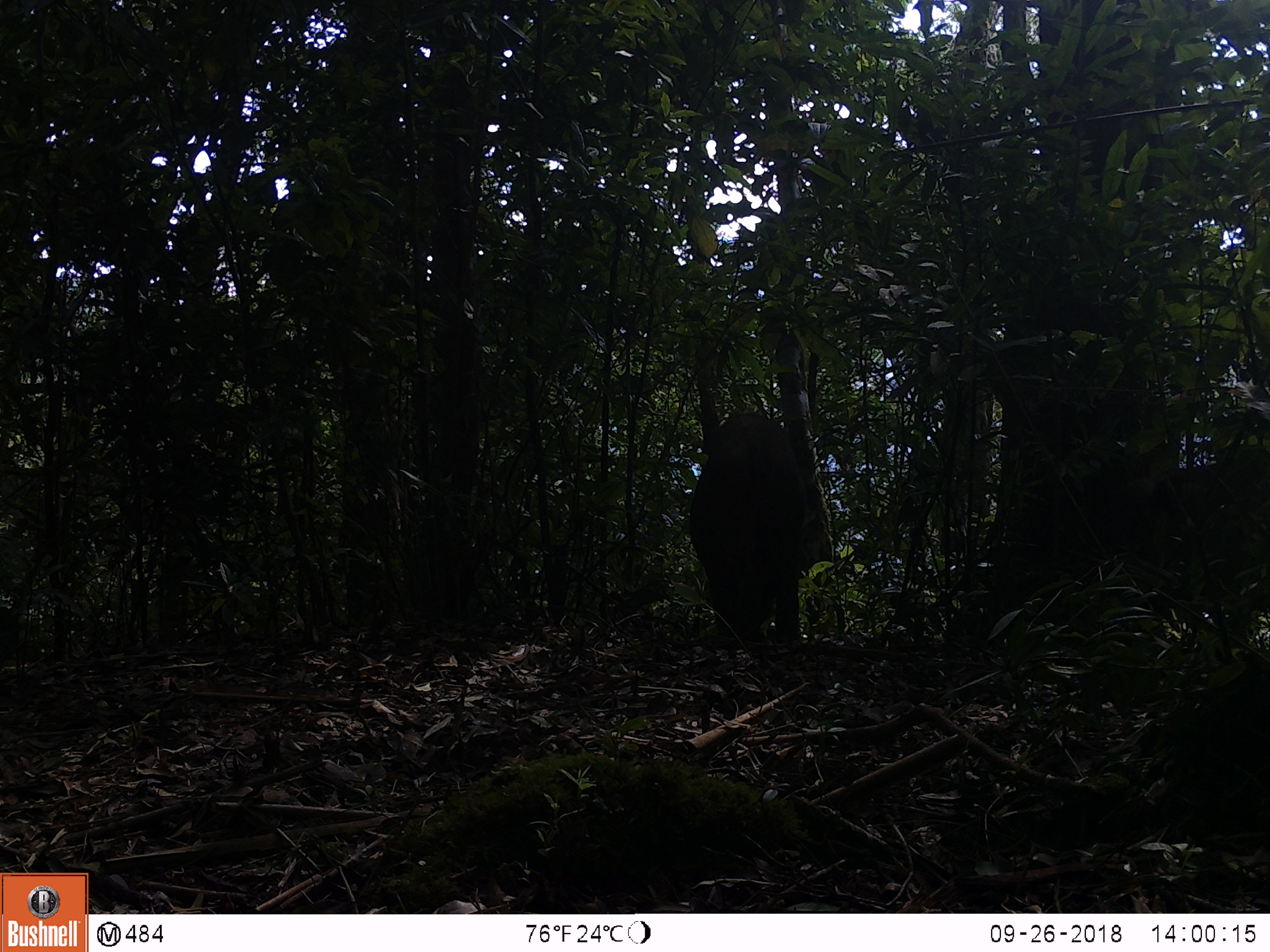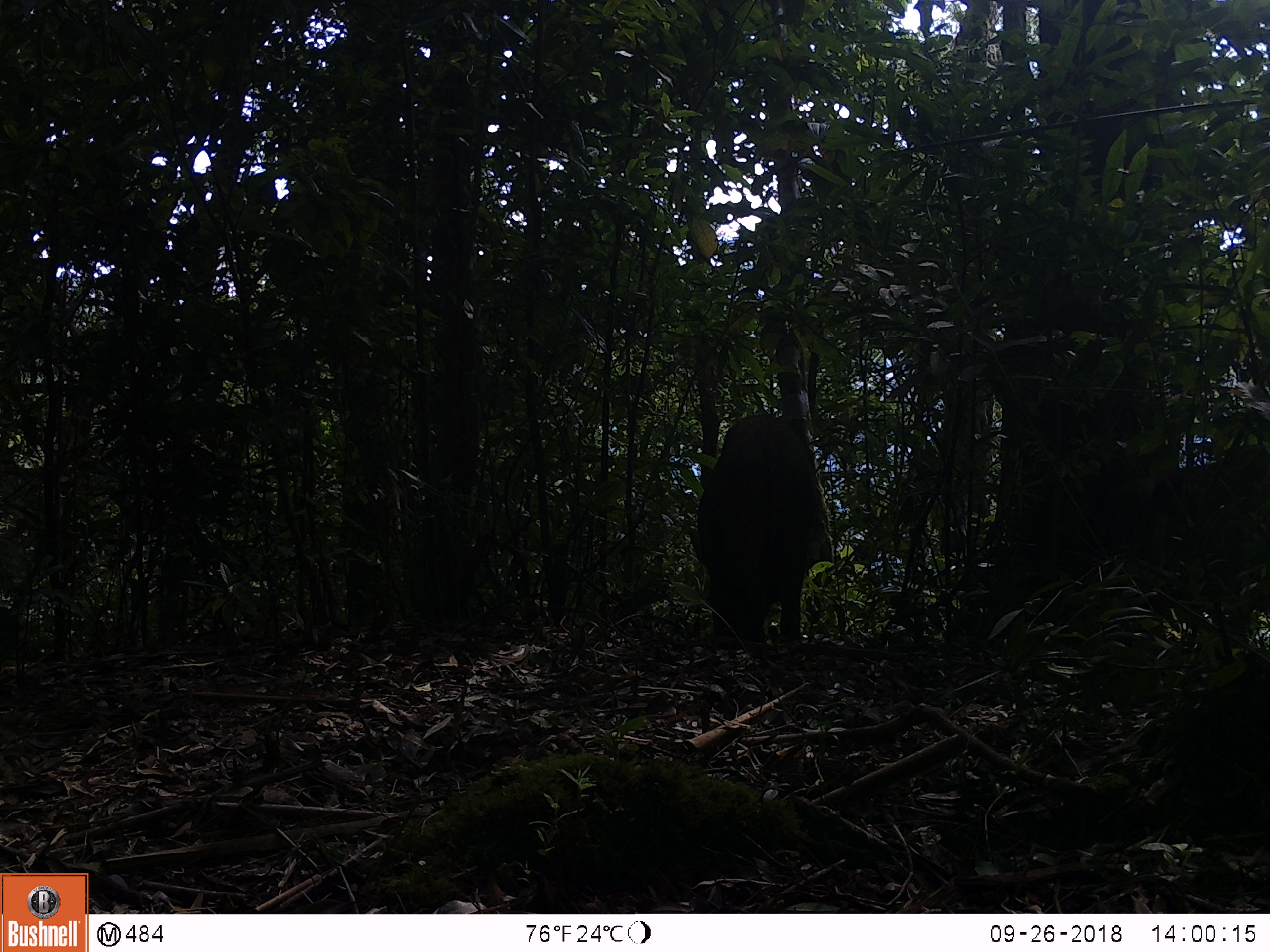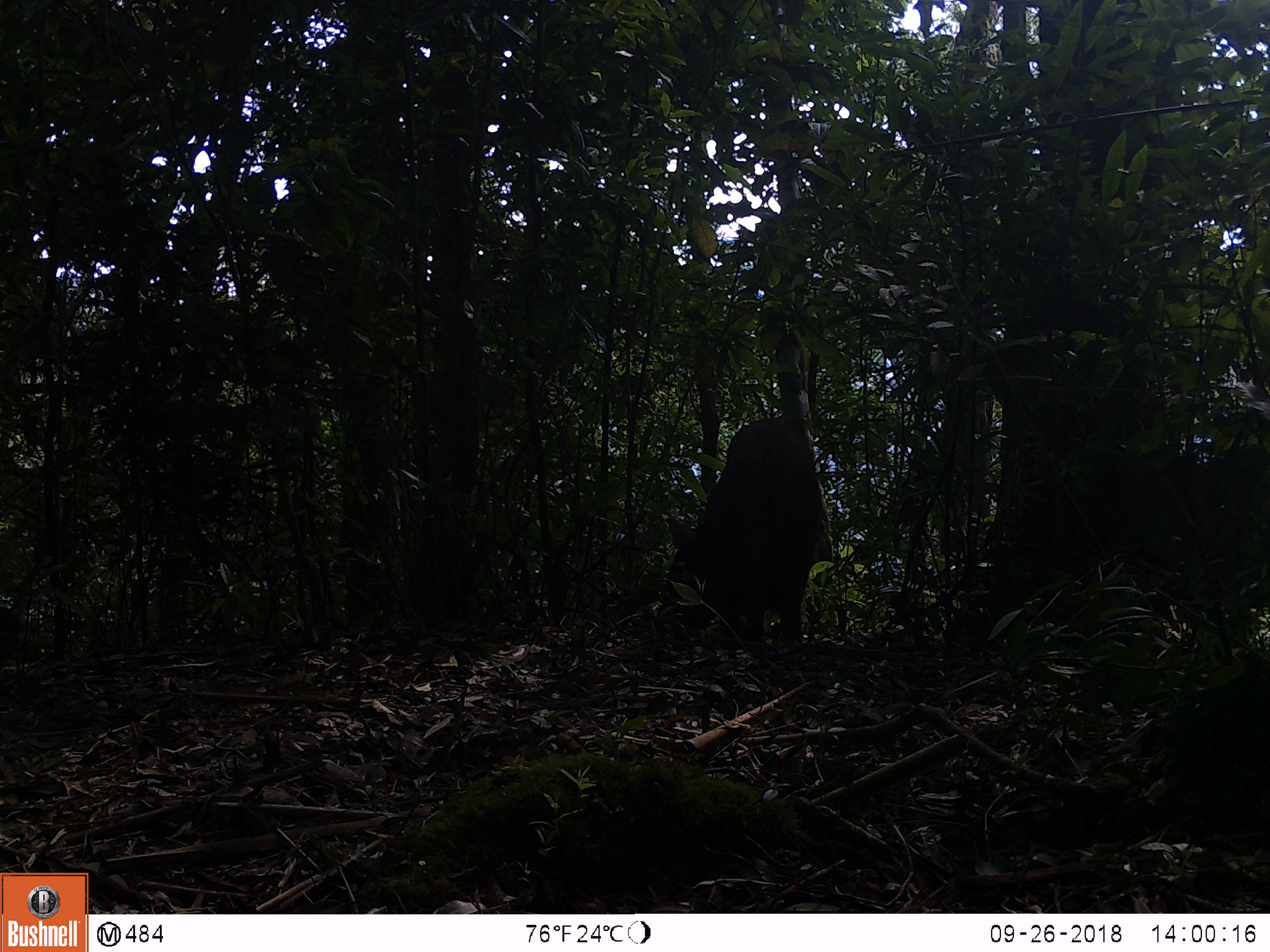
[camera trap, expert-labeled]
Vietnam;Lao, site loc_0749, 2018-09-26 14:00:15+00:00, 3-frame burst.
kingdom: Animalia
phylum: Chordata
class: Mammalia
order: Artiodactyla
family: Suidae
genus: Sus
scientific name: Sus scrofa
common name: eurasian wild pig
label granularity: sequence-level